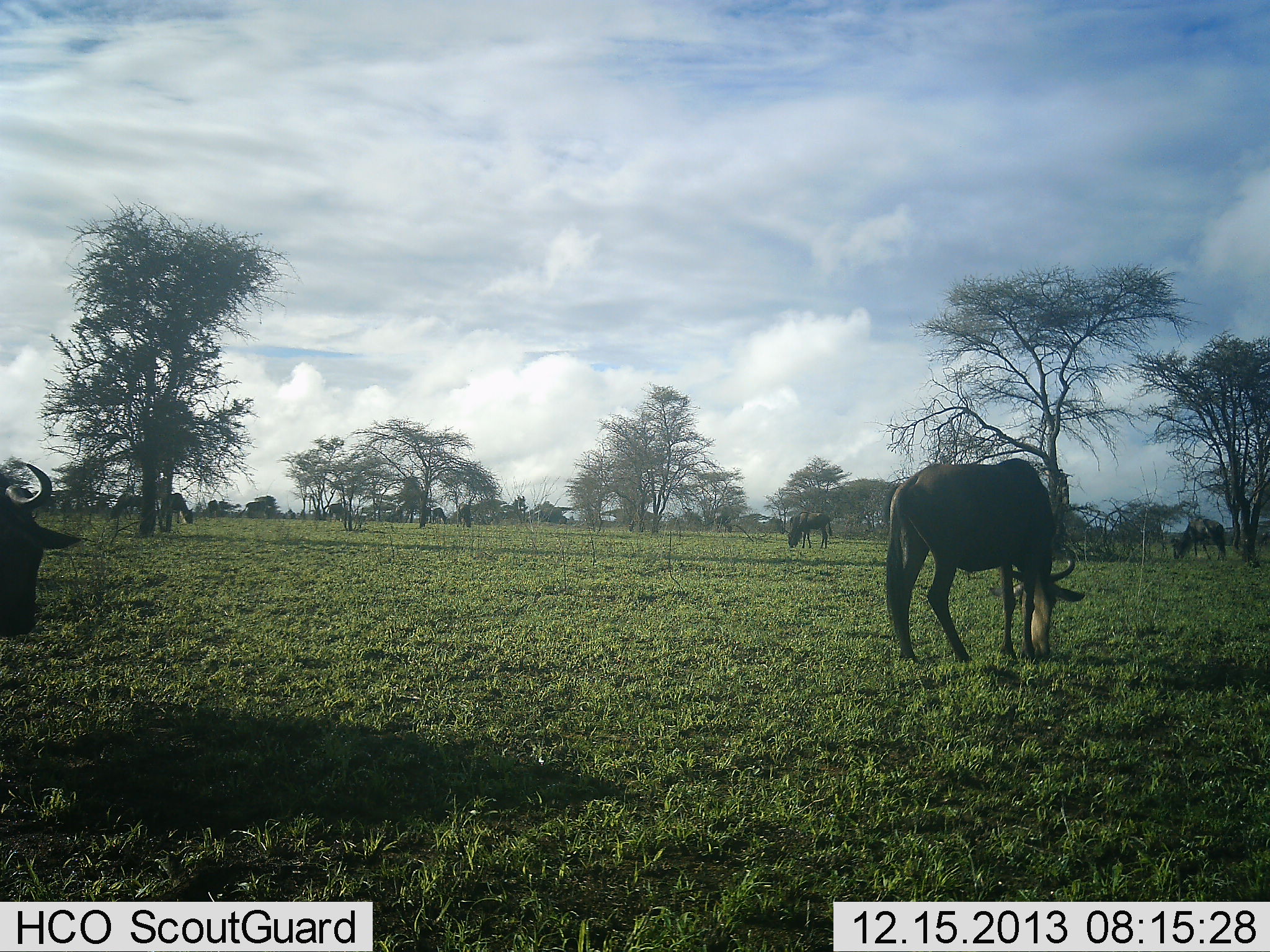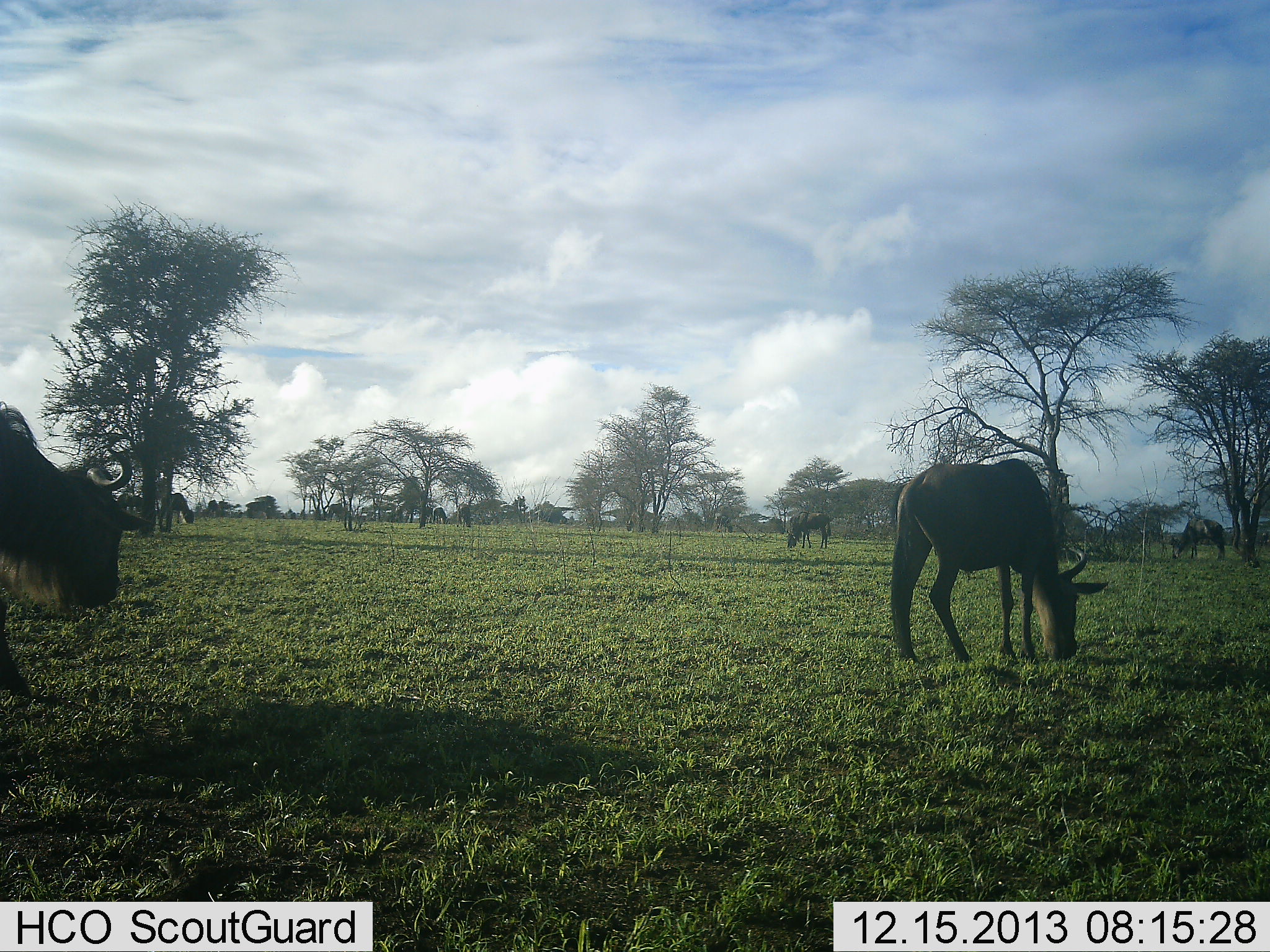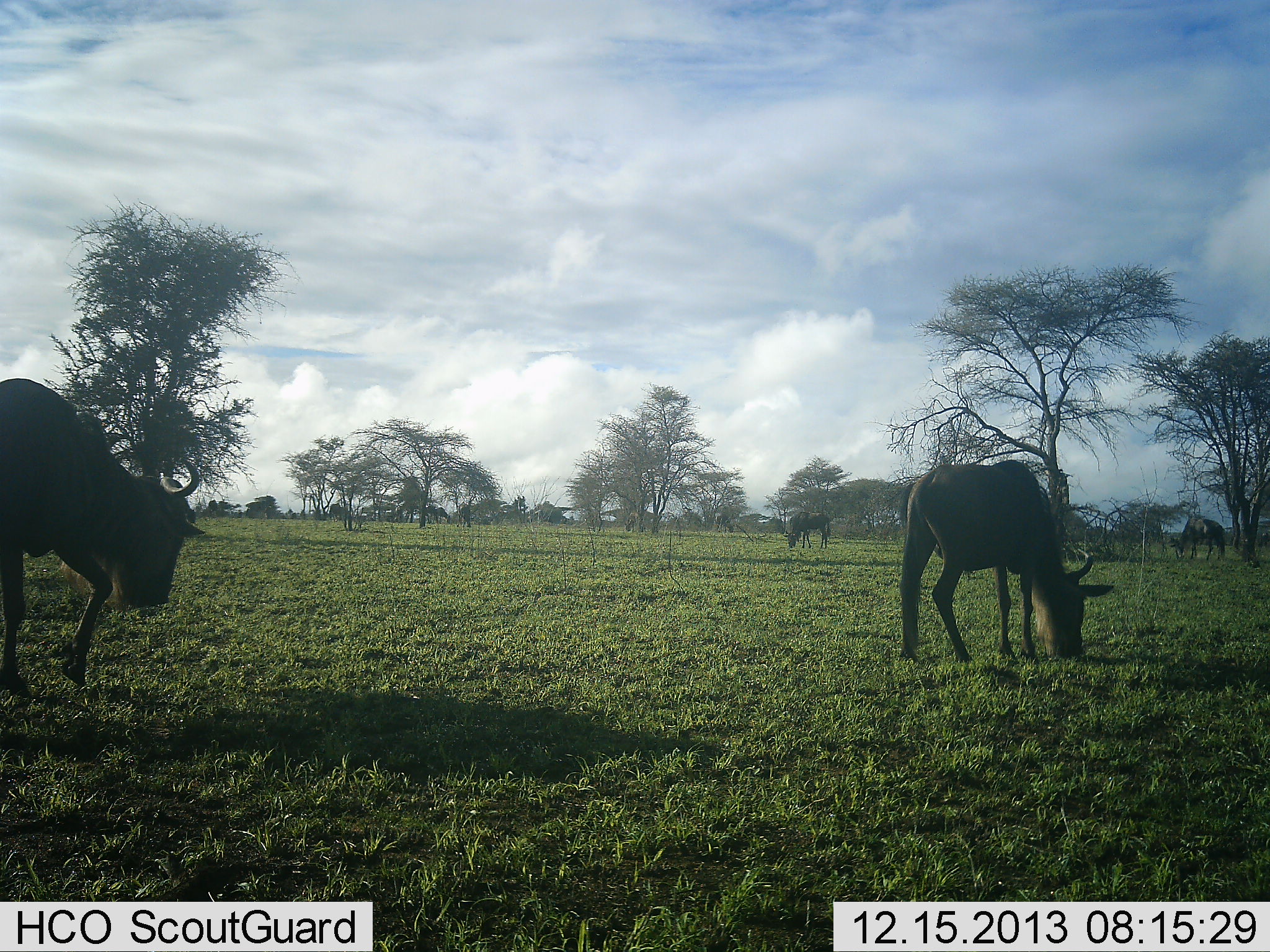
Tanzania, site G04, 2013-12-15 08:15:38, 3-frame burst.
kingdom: Animalia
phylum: Chordata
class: Mammalia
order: Artiodactyla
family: Bovidae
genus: Connochaetes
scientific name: Connochaetes taurinus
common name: blue wildebeest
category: wildebeest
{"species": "wildebeest (blue wildebeest) (Connochaetes taurinus)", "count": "9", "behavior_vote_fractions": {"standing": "50%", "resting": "10%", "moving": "60%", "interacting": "10%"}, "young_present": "0%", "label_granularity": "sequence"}